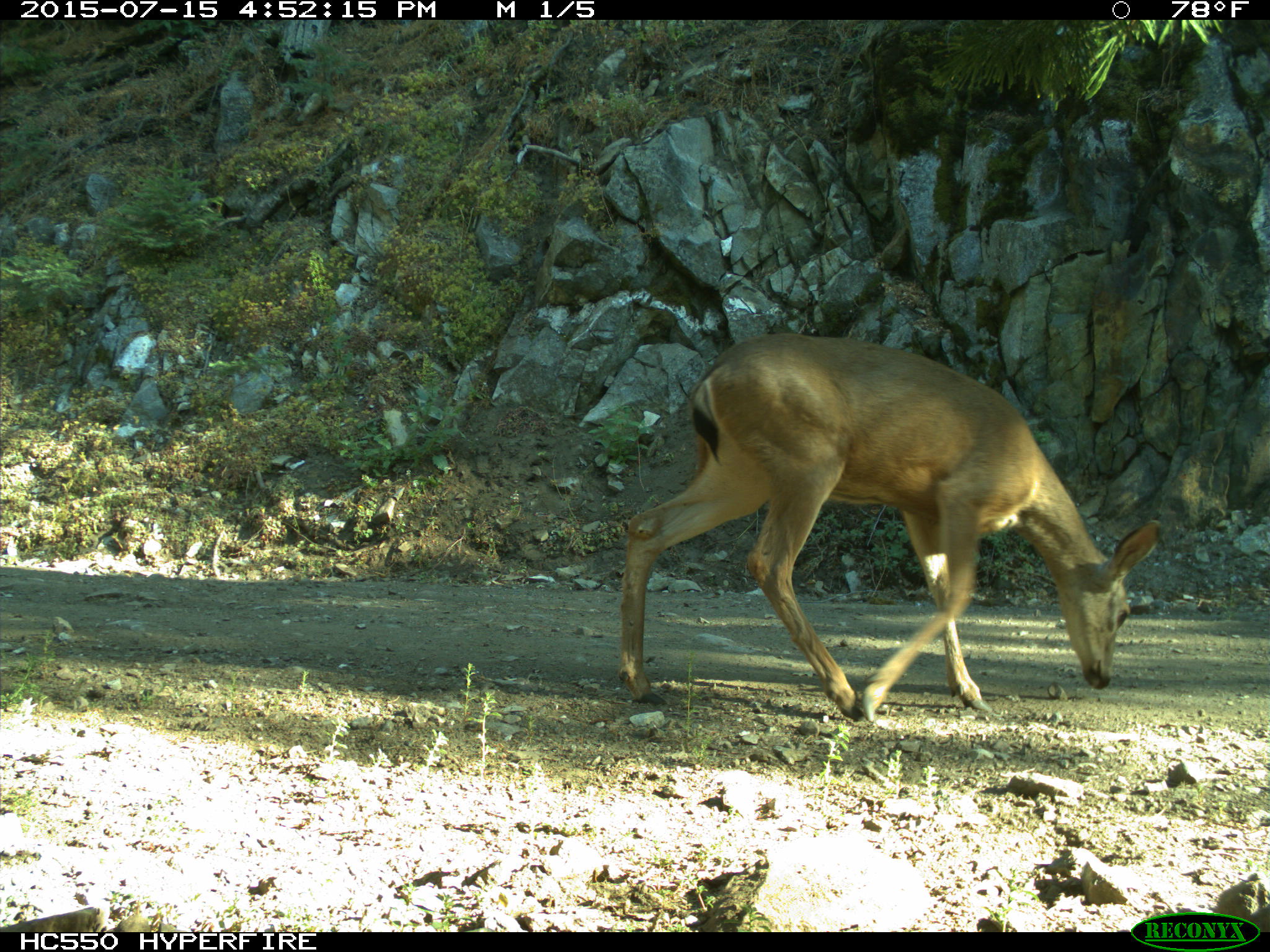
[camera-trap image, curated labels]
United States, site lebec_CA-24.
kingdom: Animalia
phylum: Chordata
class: Mammalia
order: Artiodactyla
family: Cervidae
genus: Odocoileus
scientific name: Odocoileus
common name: deer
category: unidentified deer